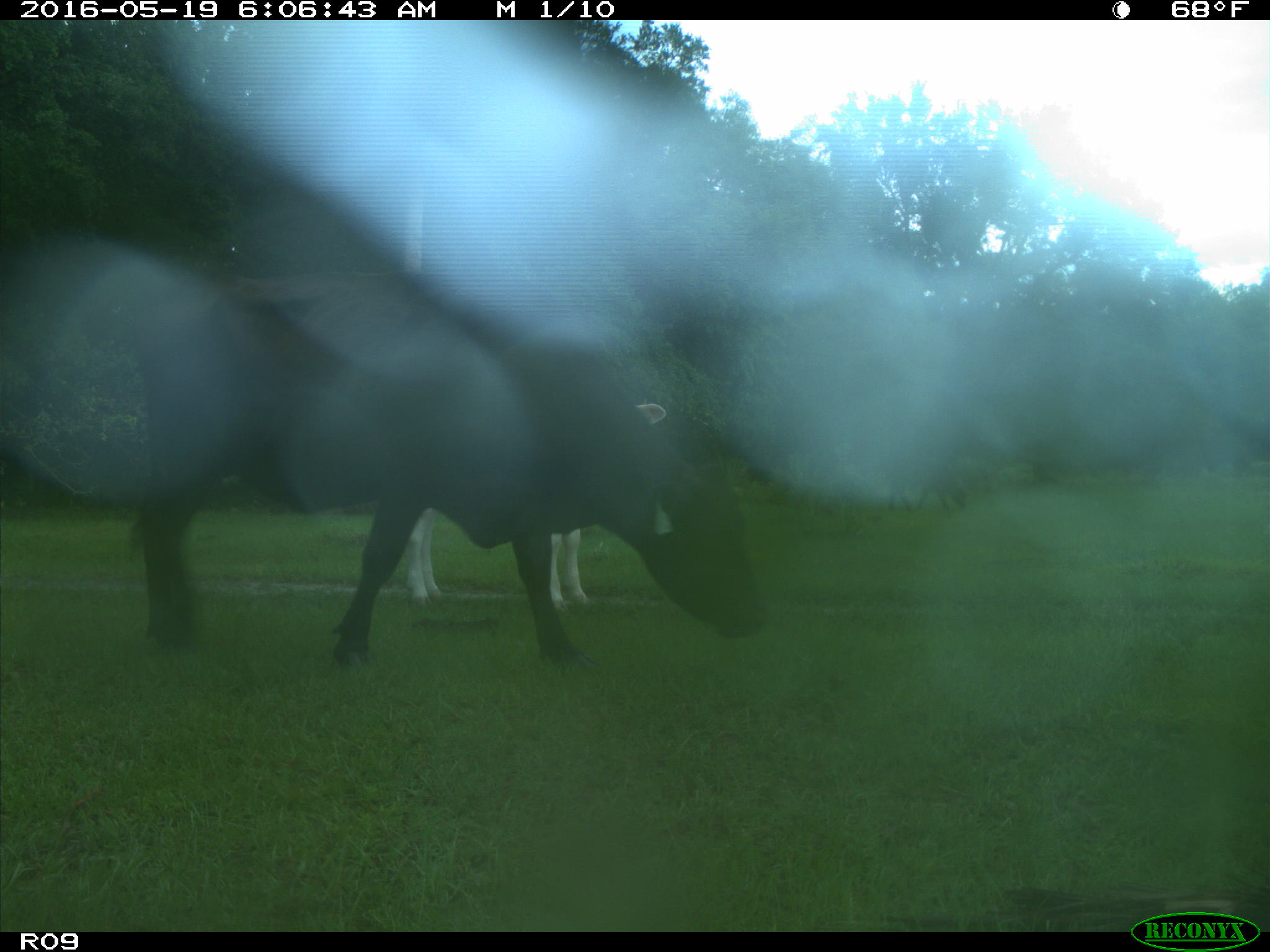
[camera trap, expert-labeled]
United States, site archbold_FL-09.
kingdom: Animalia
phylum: Chordata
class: Mammalia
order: Artiodactyla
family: Bovidae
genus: Bos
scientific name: Bos taurus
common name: domestic cow